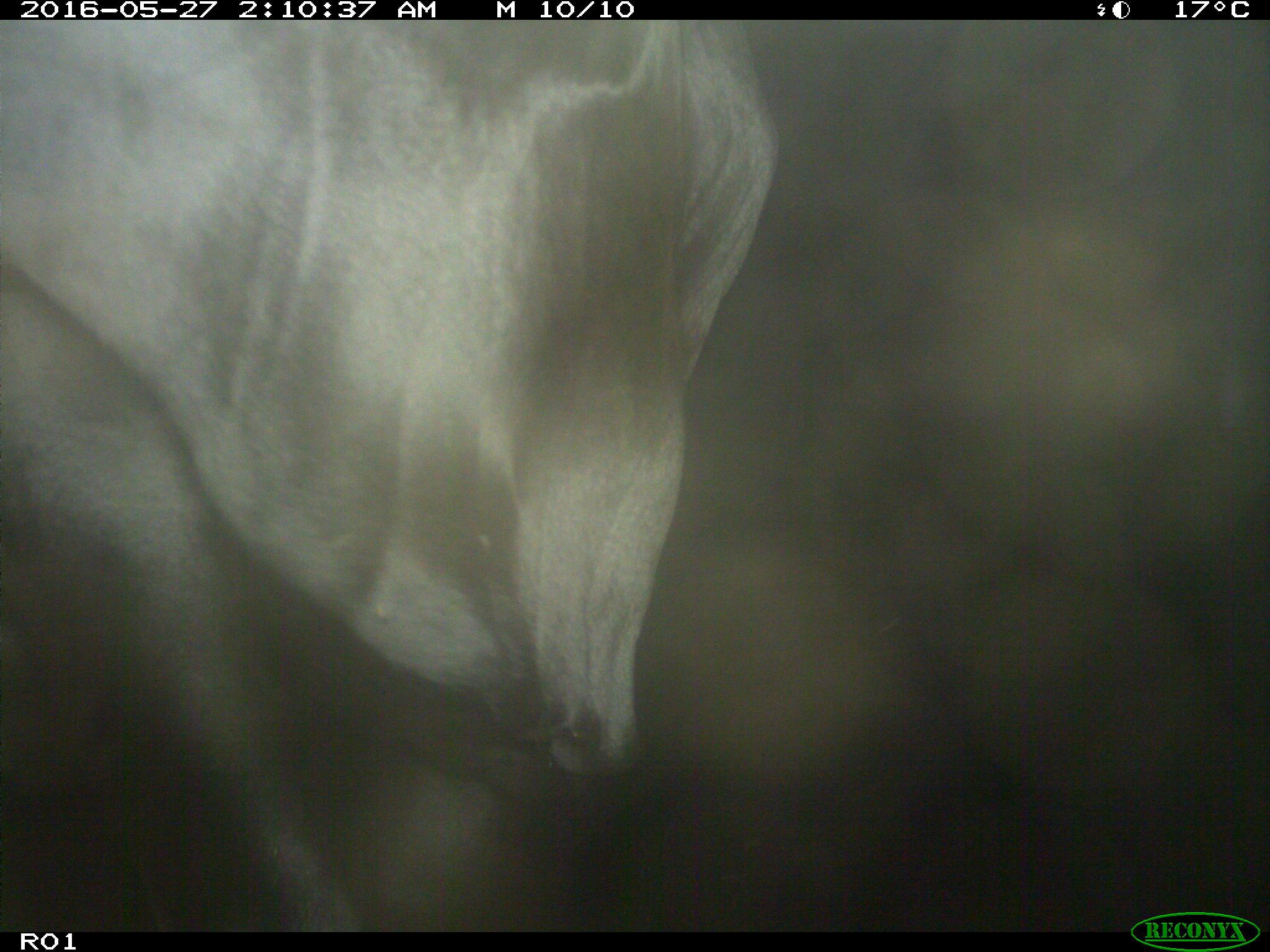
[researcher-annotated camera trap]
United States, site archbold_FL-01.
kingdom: Animalia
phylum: Chordata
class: Mammalia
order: Artiodactyla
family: Bovidae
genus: Bos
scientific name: Bos taurus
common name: domestic cow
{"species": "Bos taurus (domestic cow)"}